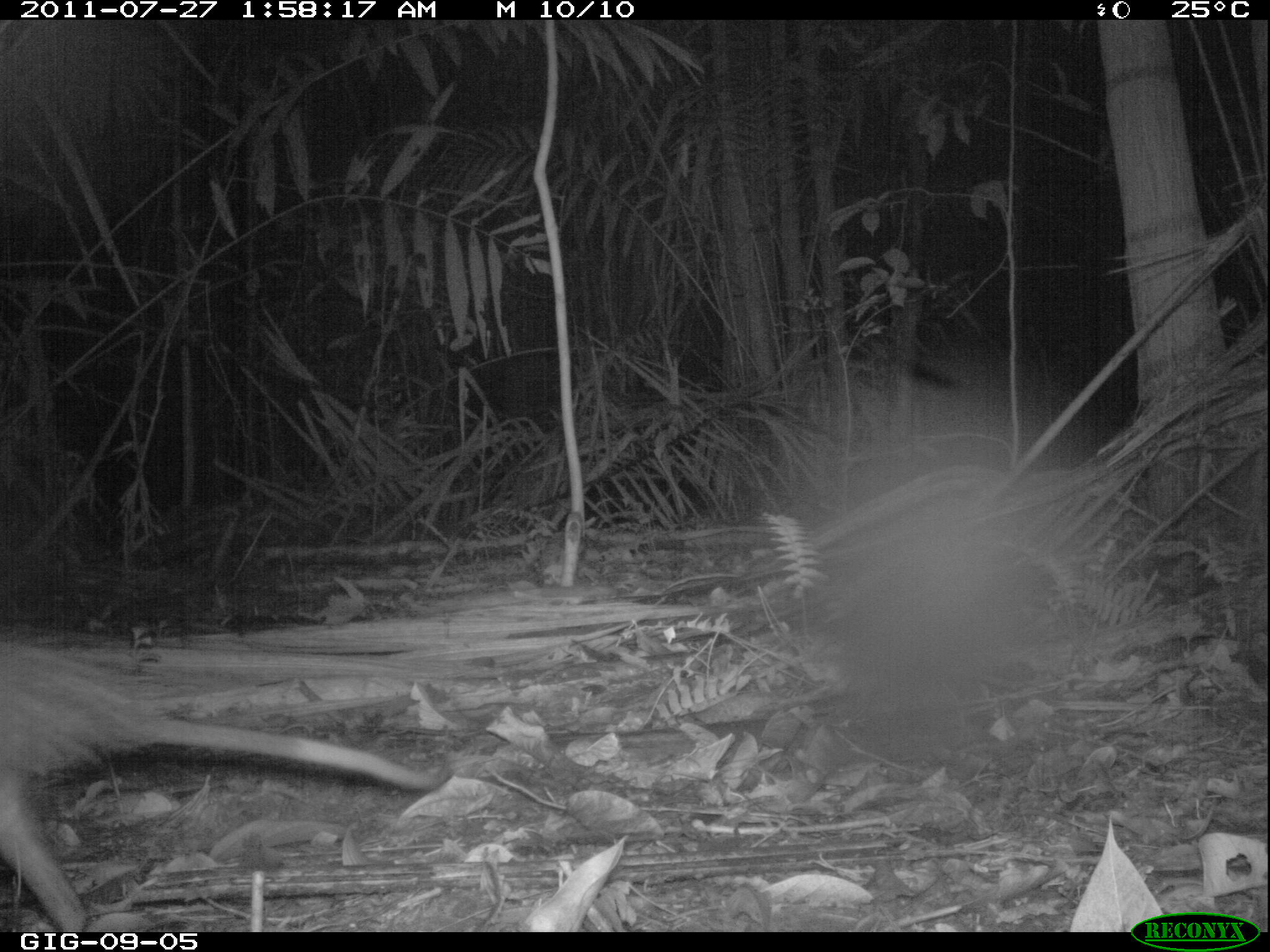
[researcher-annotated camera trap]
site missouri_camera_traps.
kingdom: Animalia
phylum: Chordata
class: Mammalia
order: Didelphimorphia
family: Didelphidae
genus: Didelphis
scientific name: Didelphis marsupialis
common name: common opossum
Common opossum (Didelphis marsupialis). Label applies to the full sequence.